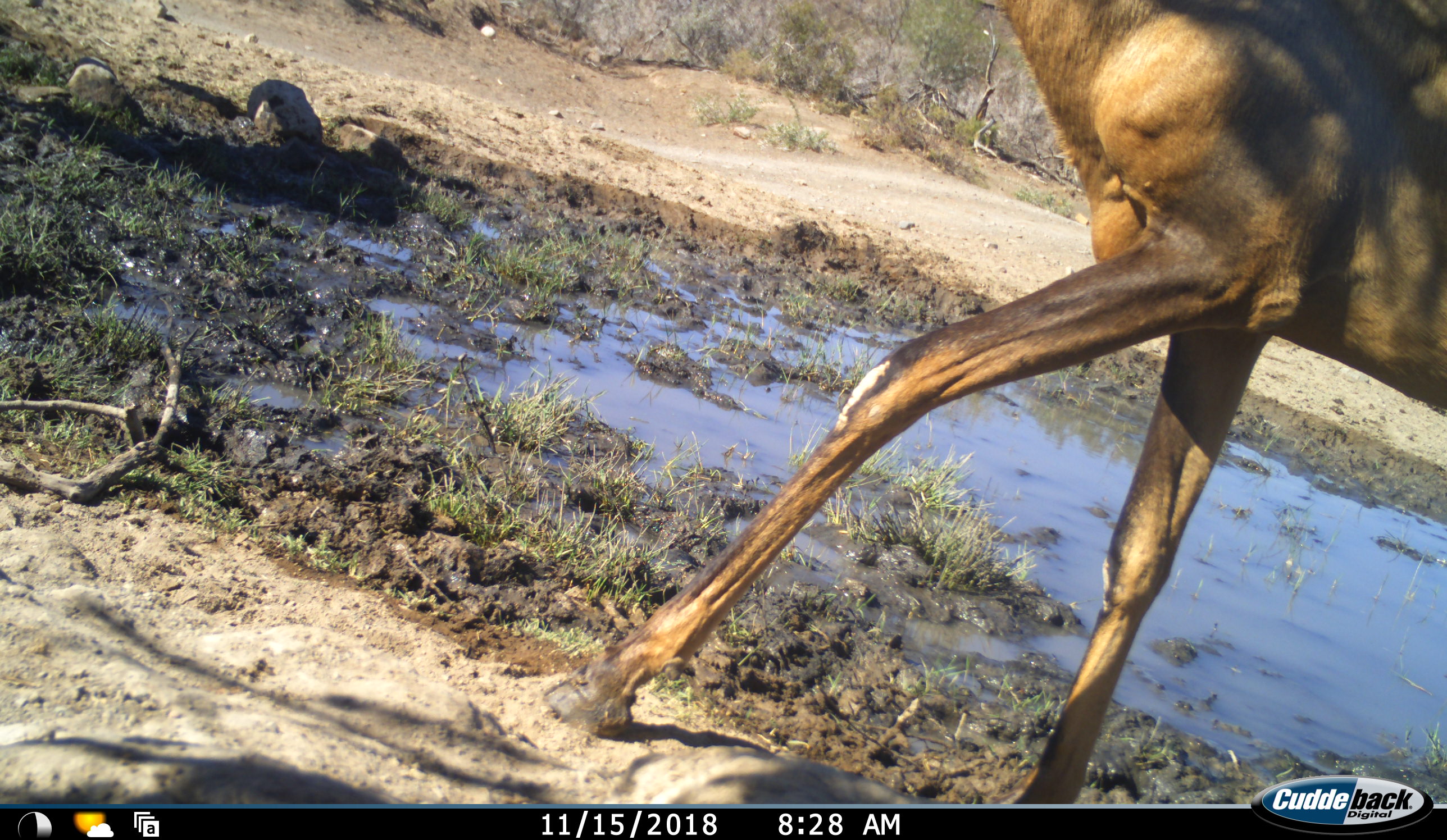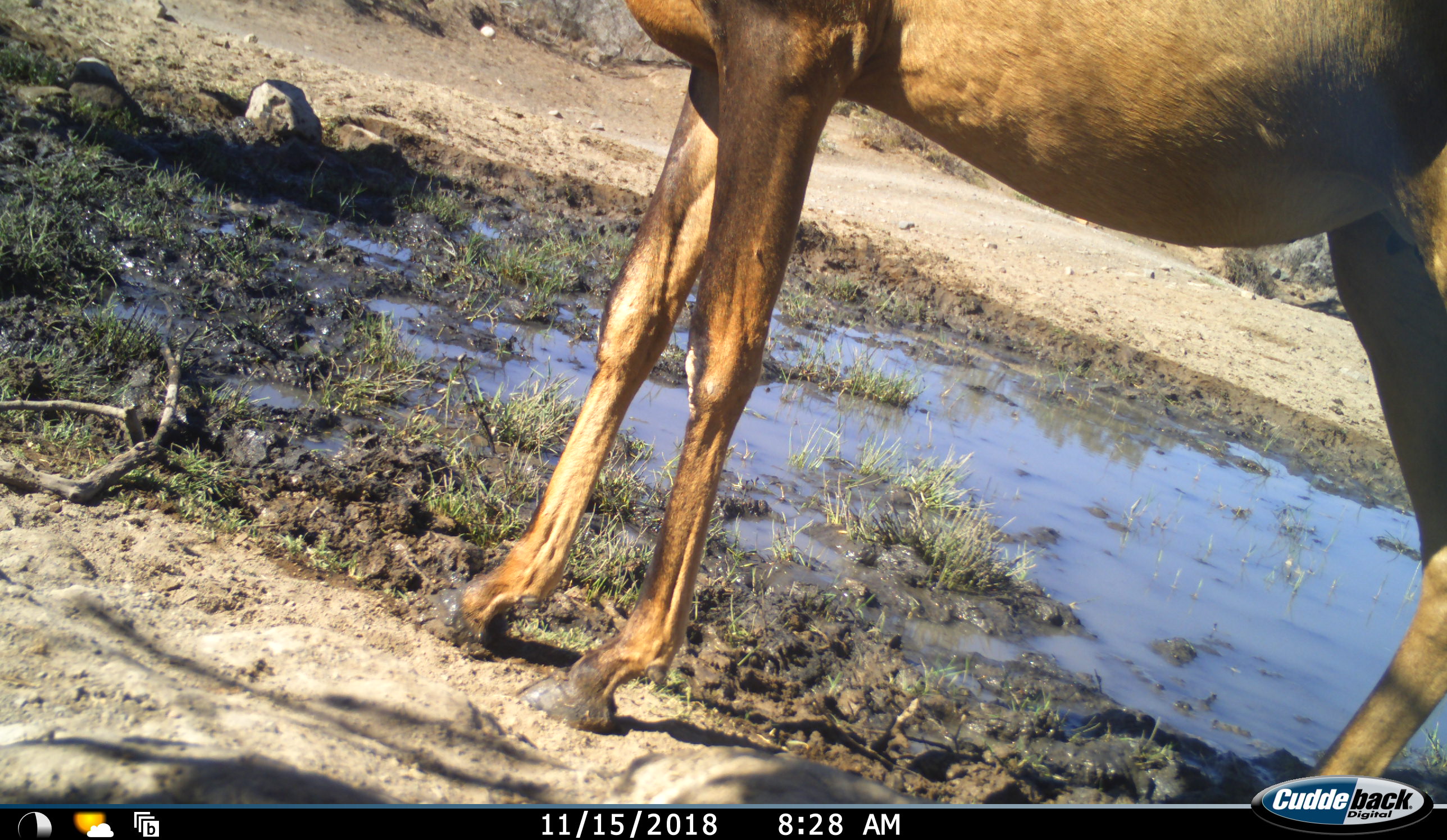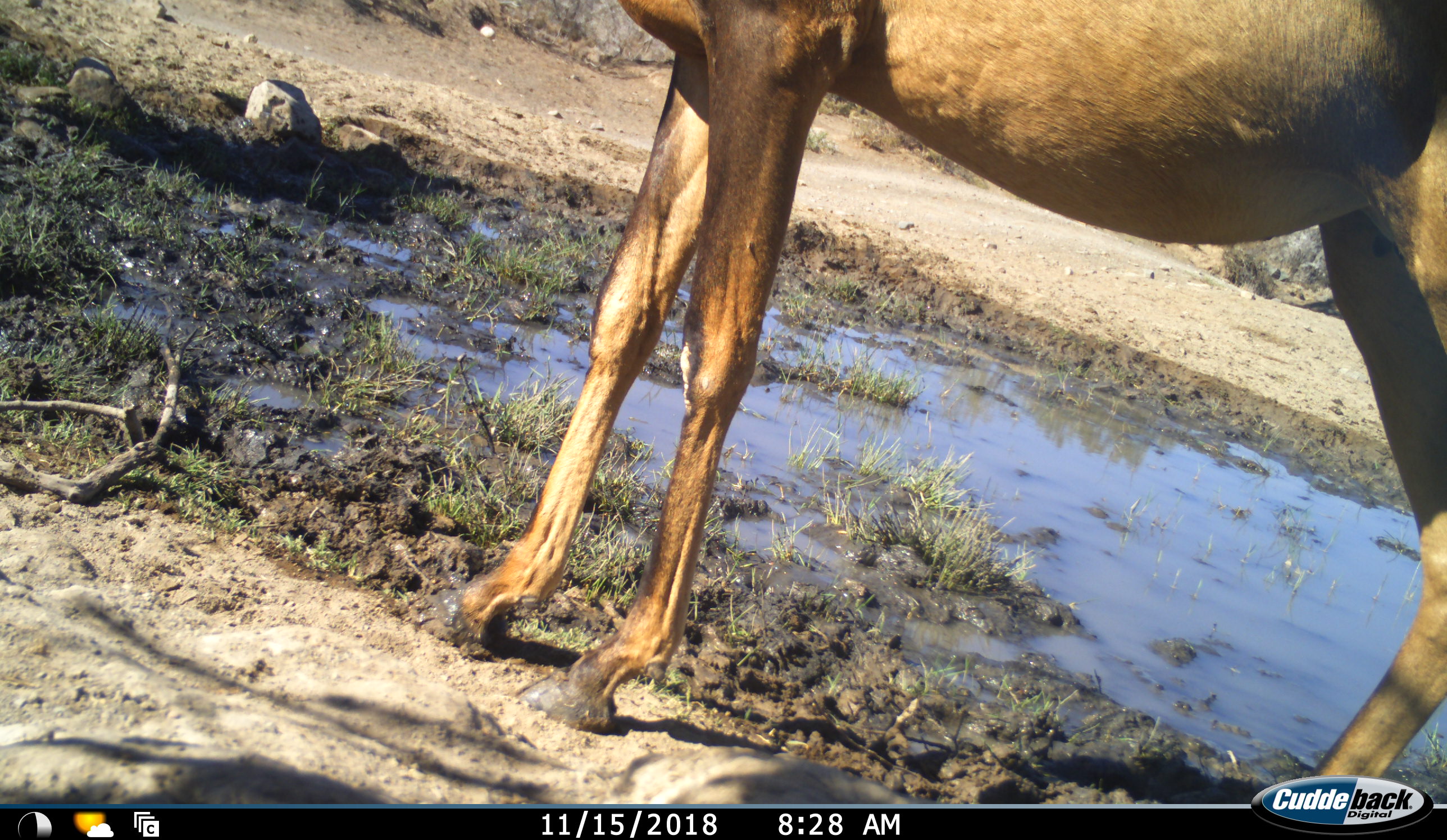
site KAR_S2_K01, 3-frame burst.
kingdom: Animalia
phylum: Chordata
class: Mammalia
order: Artiodactyla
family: Bovidae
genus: Alcelaphus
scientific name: Alcelaphus buselaphus caama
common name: red hartebeest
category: hartebeestred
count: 1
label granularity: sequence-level